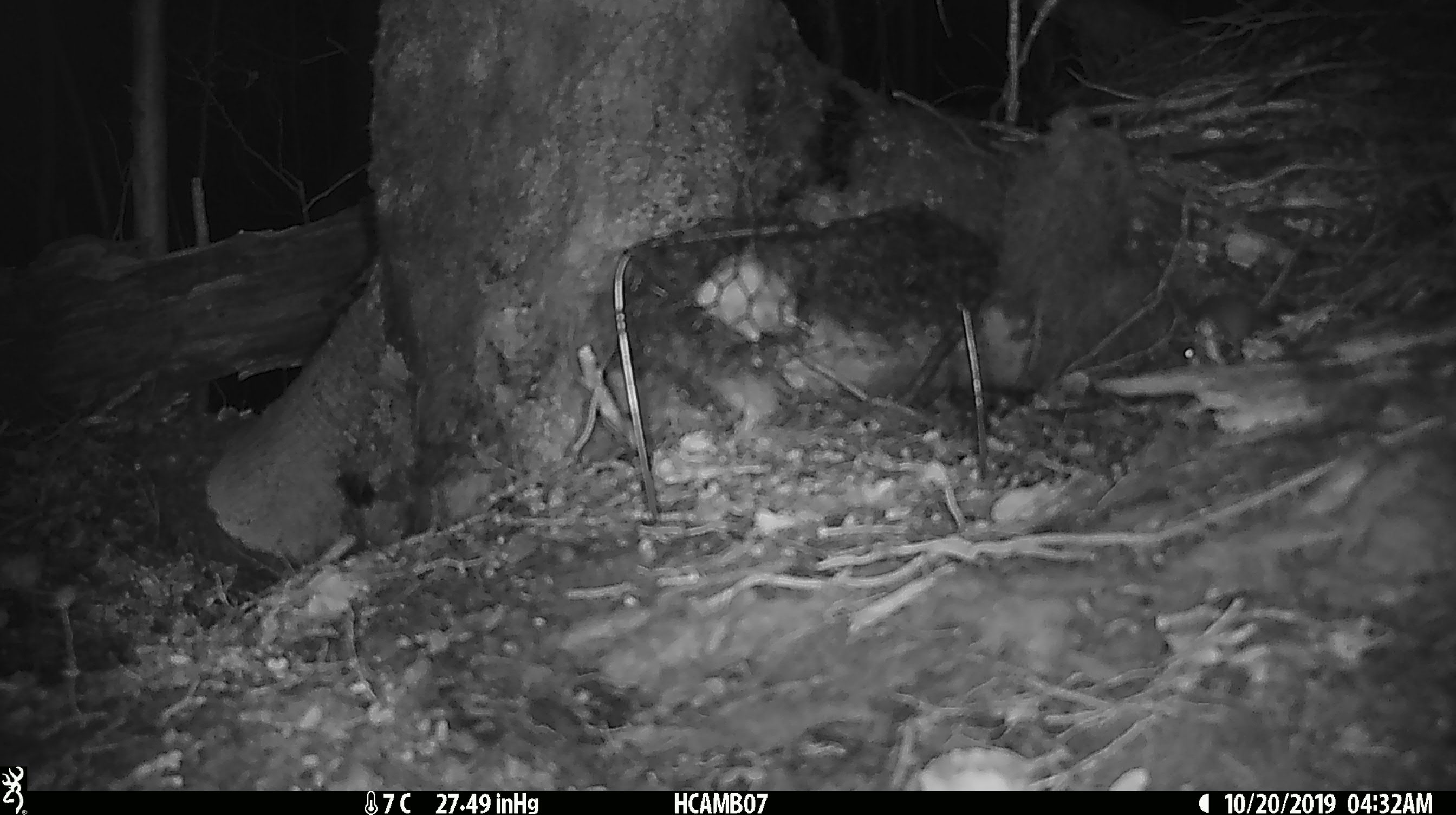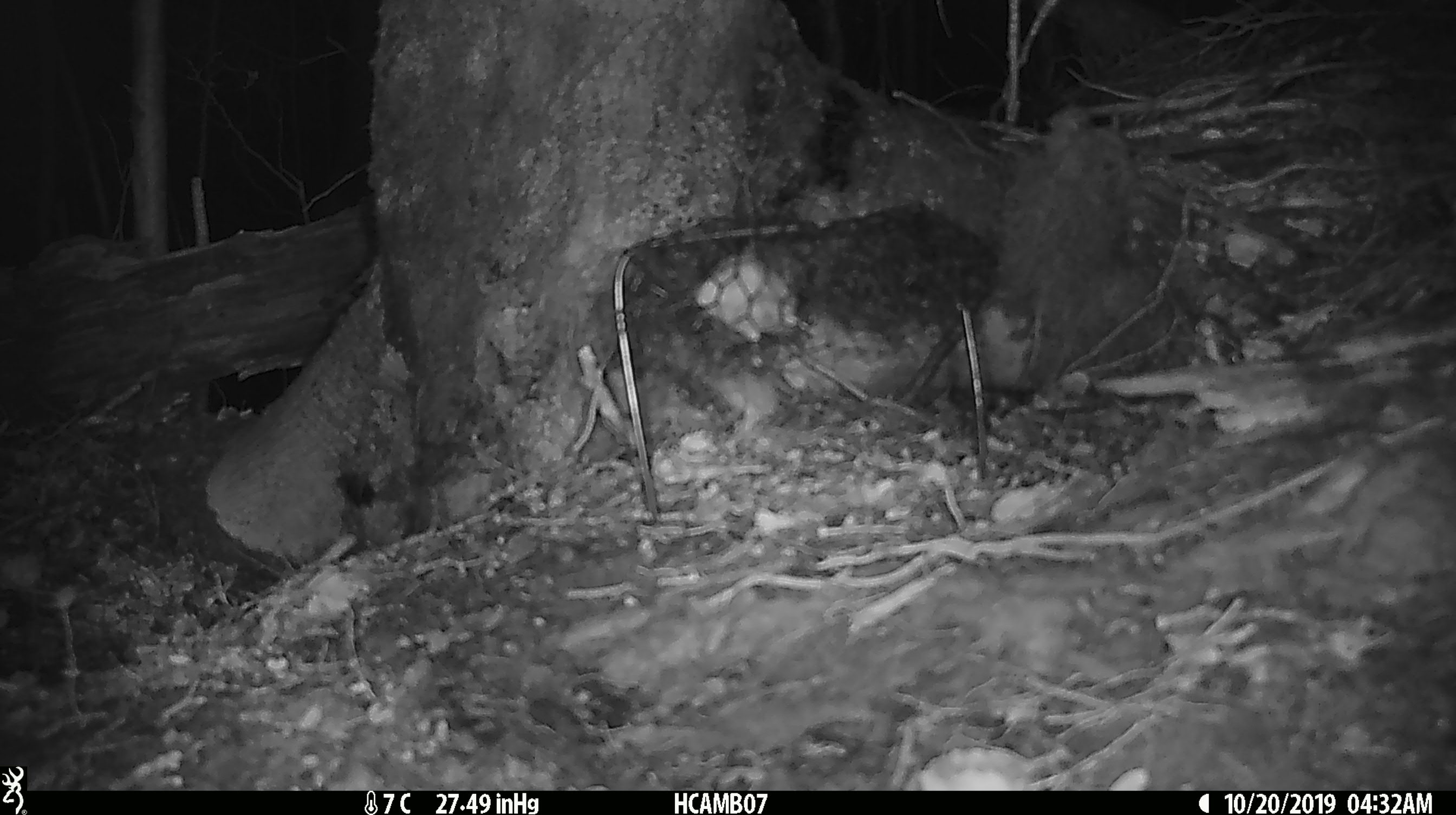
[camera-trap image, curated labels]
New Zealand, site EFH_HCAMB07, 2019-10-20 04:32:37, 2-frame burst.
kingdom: Animalia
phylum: Chordata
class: Mammalia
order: Rodentia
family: Muridae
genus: Mus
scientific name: Mus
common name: mouse